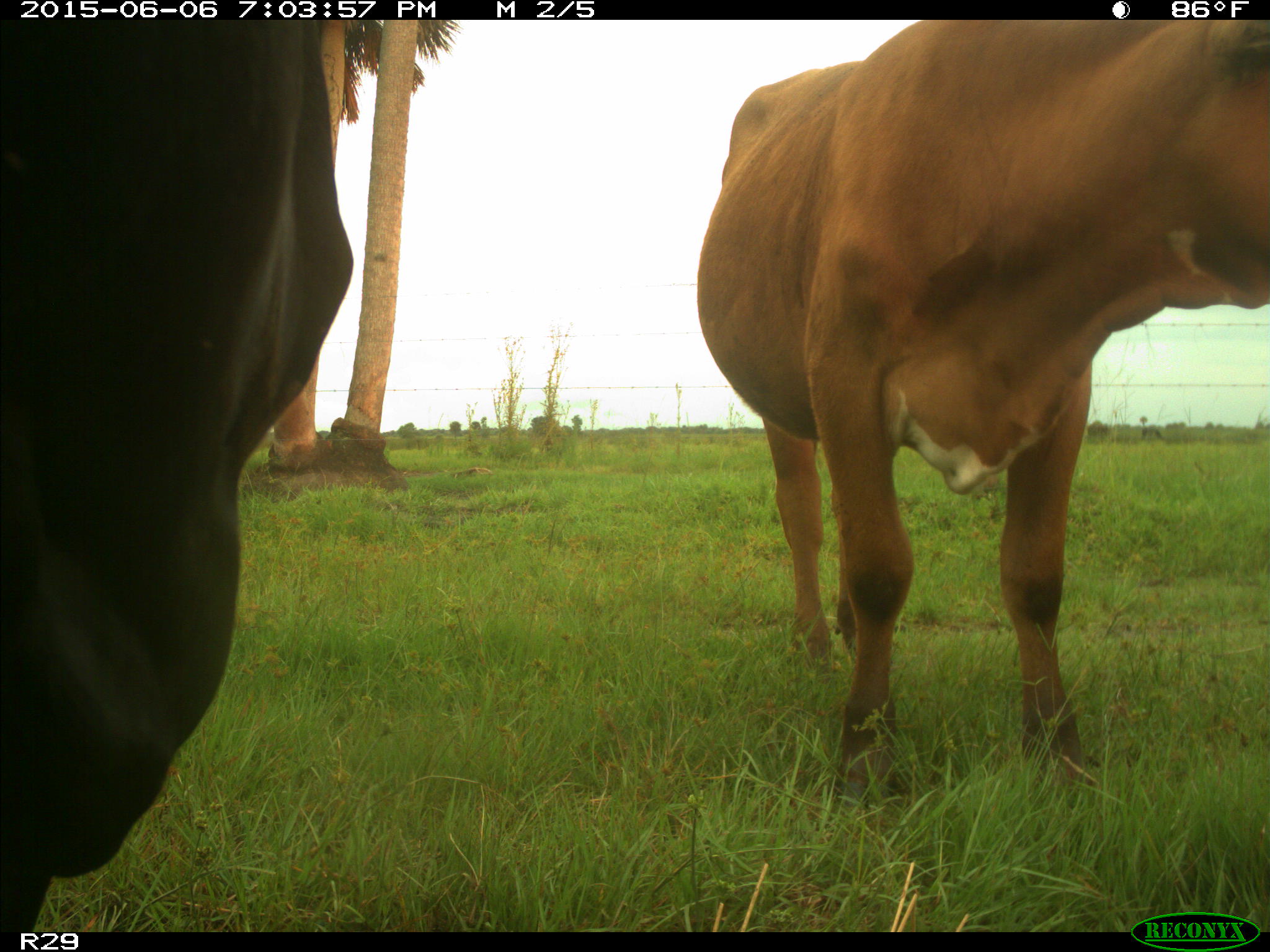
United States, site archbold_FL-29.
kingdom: Animalia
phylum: Chordata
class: Mammalia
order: Artiodactyla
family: Bovidae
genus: Bos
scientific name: Bos taurus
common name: domestic cow